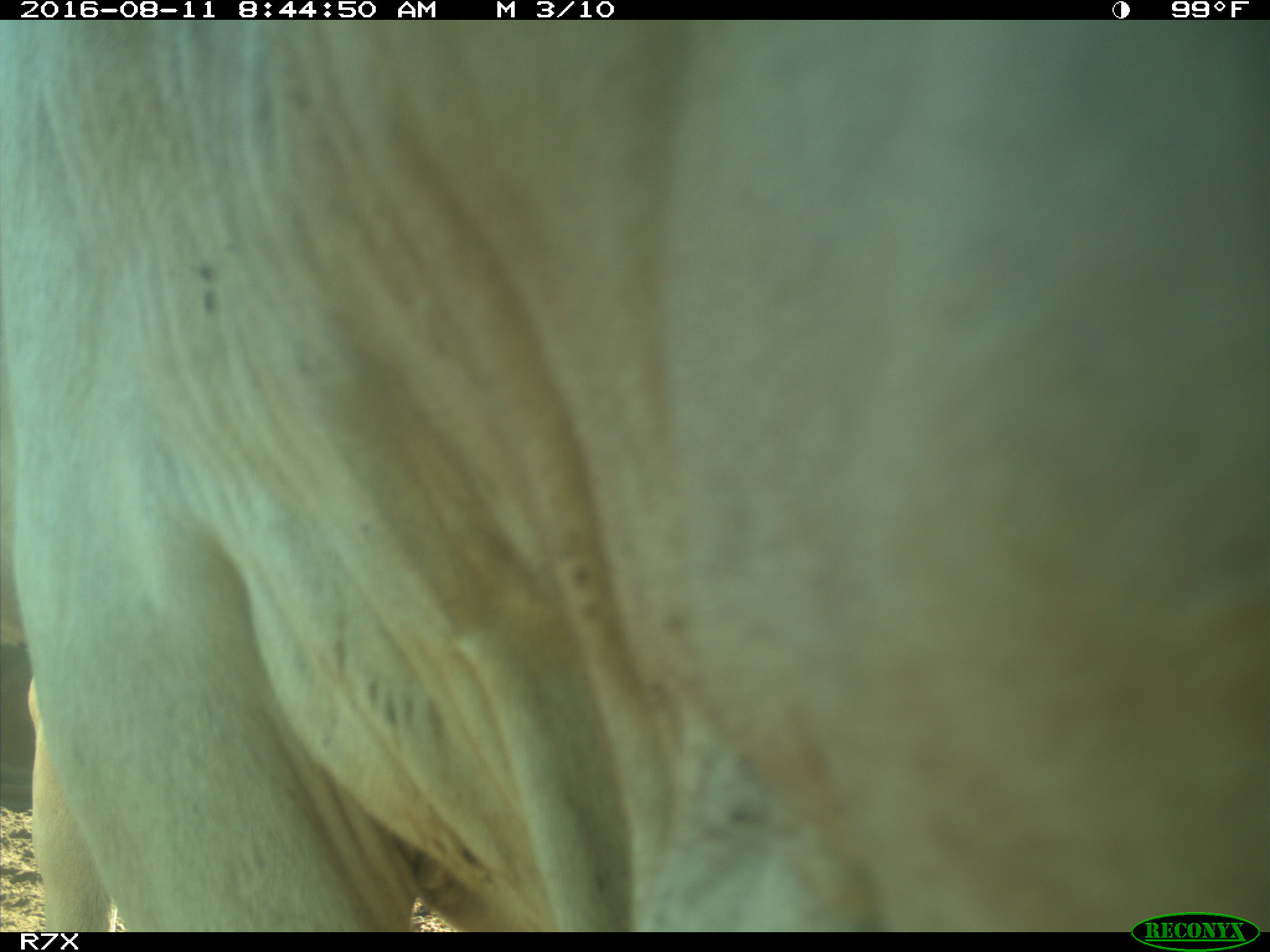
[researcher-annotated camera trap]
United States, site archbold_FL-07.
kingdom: Animalia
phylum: Chordata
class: Mammalia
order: Artiodactyla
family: Bovidae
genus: Bos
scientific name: Bos taurus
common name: domestic cow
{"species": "Bos taurus (domestic cow)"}